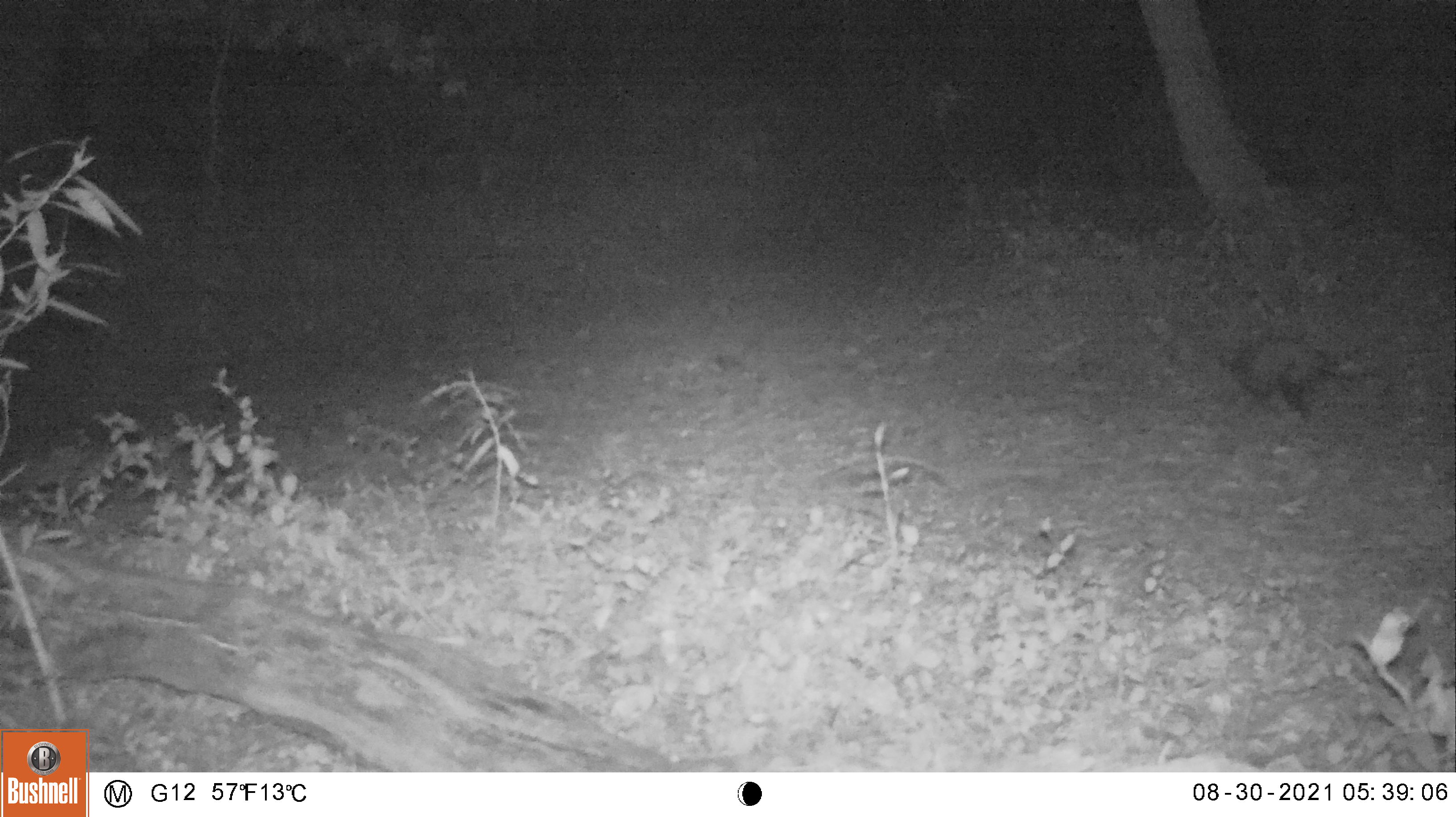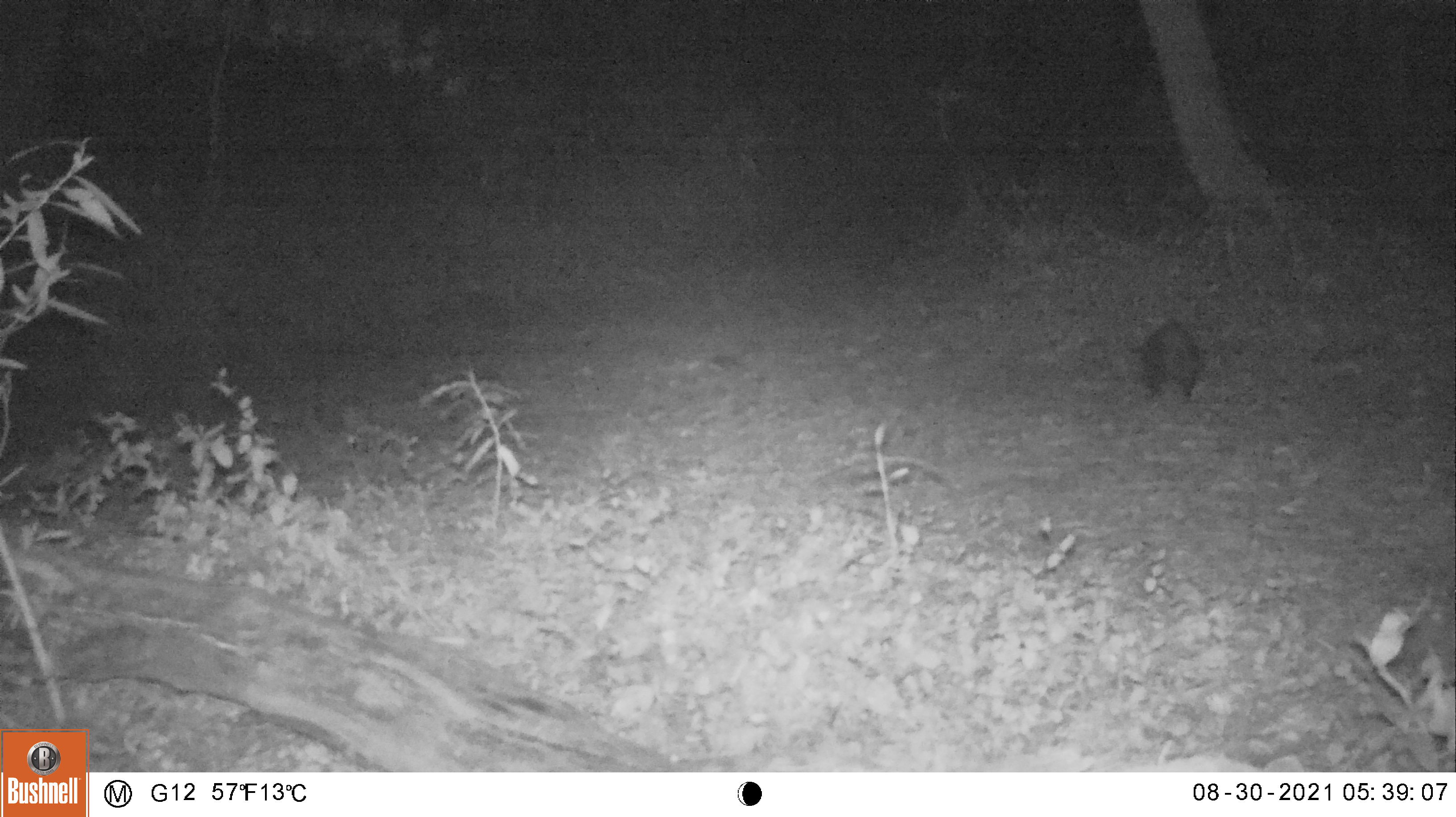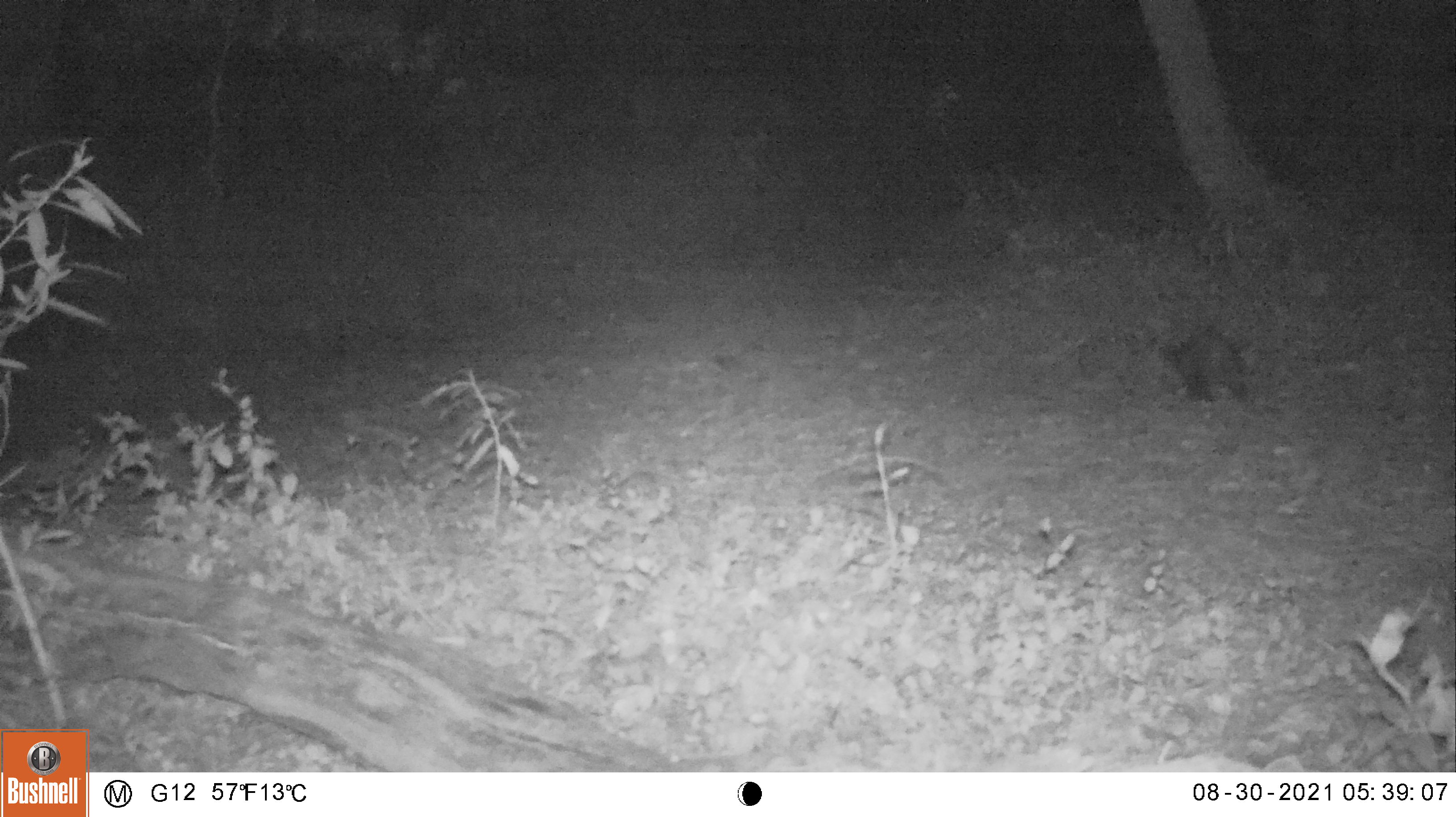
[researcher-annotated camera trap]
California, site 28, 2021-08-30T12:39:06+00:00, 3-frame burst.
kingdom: Animalia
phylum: Chordata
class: Mammalia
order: Didelphimorphia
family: Didelphidae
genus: Didelphis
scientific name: Didelphis virginiana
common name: virginia opossum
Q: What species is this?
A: Virginia opossum (Didelphis virginiana).